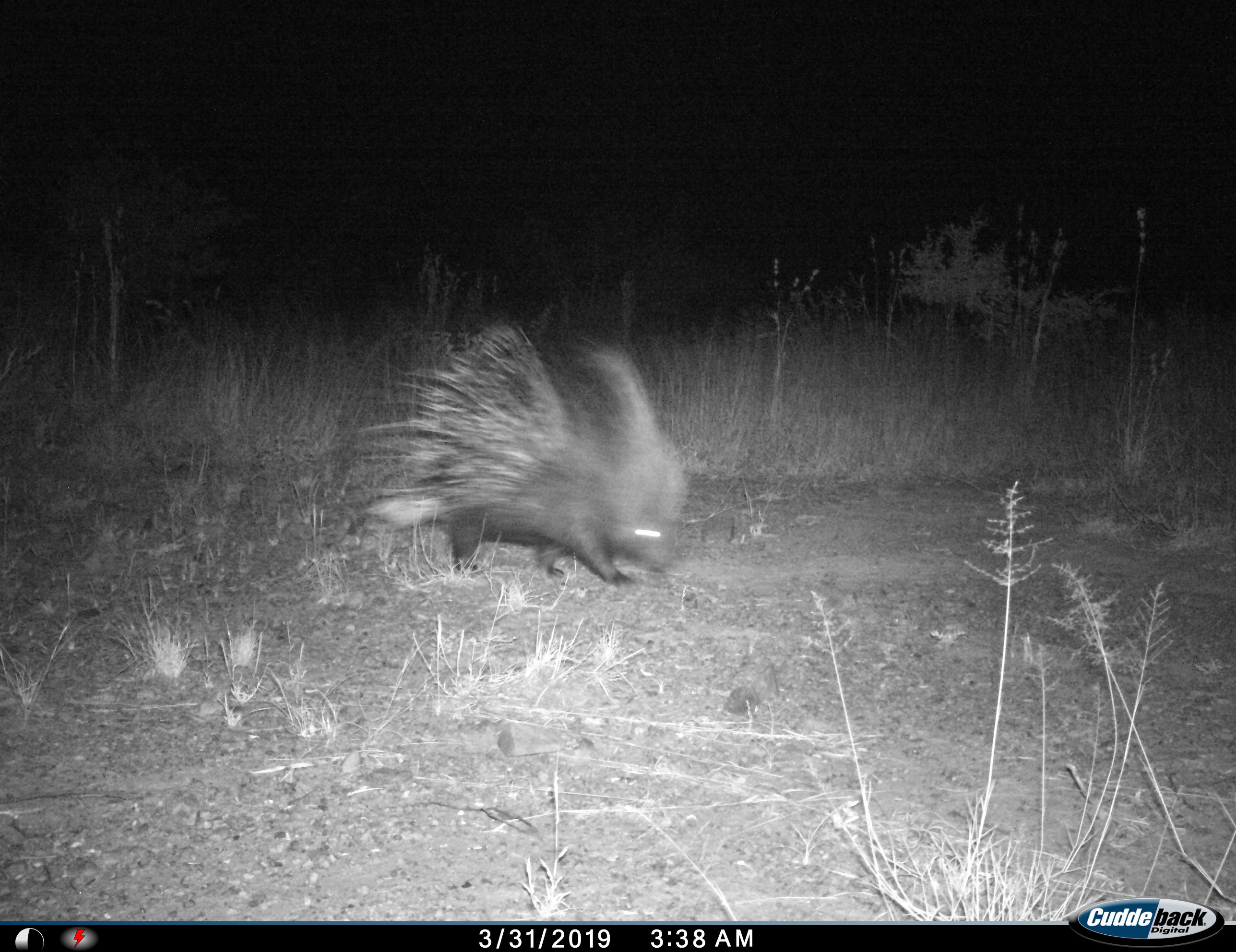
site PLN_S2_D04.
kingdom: Animalia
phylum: Chordata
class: Mammalia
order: Rodentia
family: Hystricidae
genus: Hystrix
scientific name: Hystrix cristata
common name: crested porcupine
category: porcupine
Porcupine (crested porcupine) (Hystrix cristata), count 1. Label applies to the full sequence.